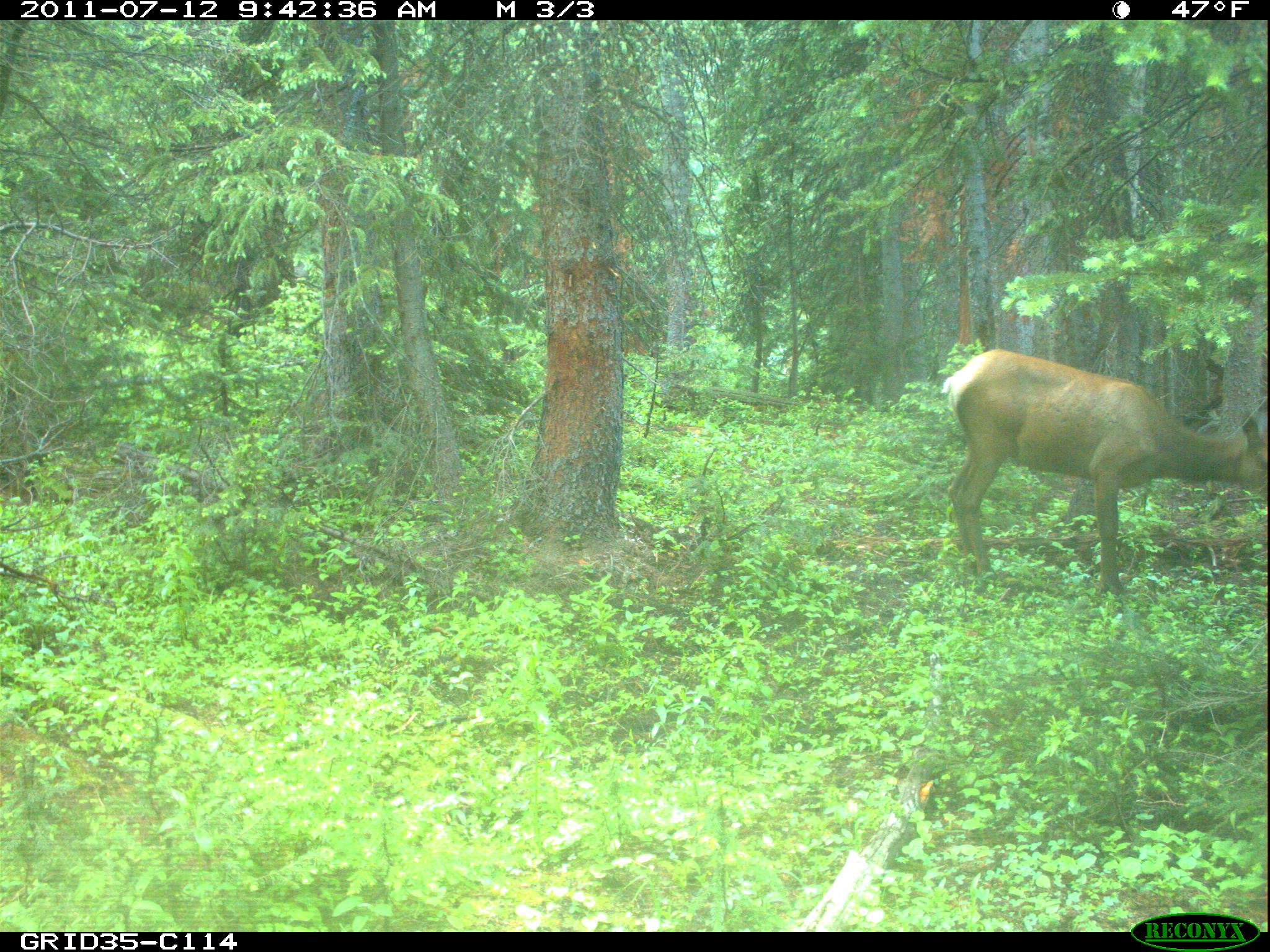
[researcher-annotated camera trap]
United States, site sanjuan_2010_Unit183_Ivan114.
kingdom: Animalia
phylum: Chordata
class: Mammalia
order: Artiodactyla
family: Cervidae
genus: Cervus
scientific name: Cervus elaphus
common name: red deer